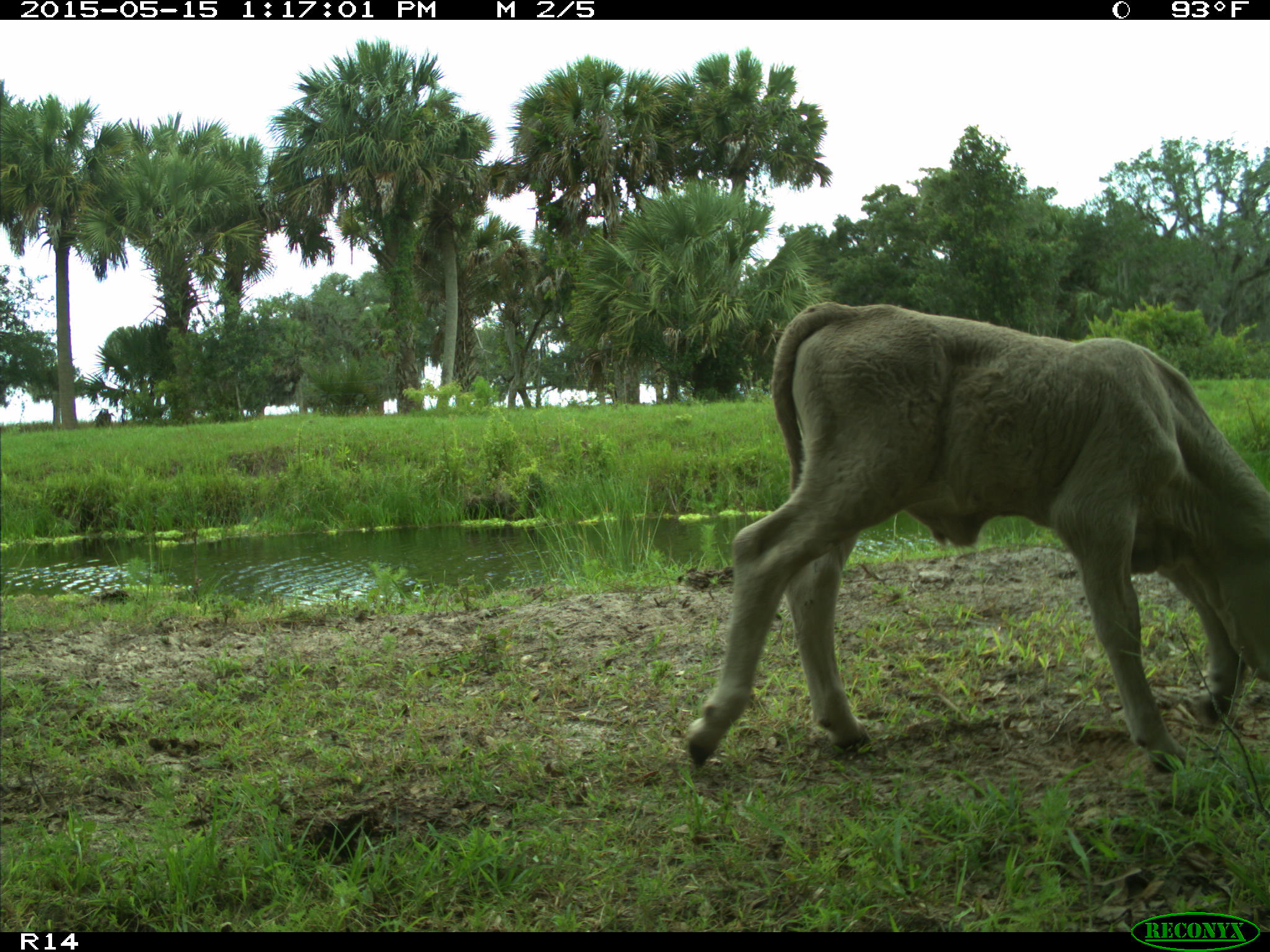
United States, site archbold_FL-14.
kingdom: Animalia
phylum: Chordata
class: Mammalia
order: Artiodactyla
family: Bovidae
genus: Bos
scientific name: Bos taurus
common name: domestic cow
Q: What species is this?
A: Bos taurus (domestic cow).